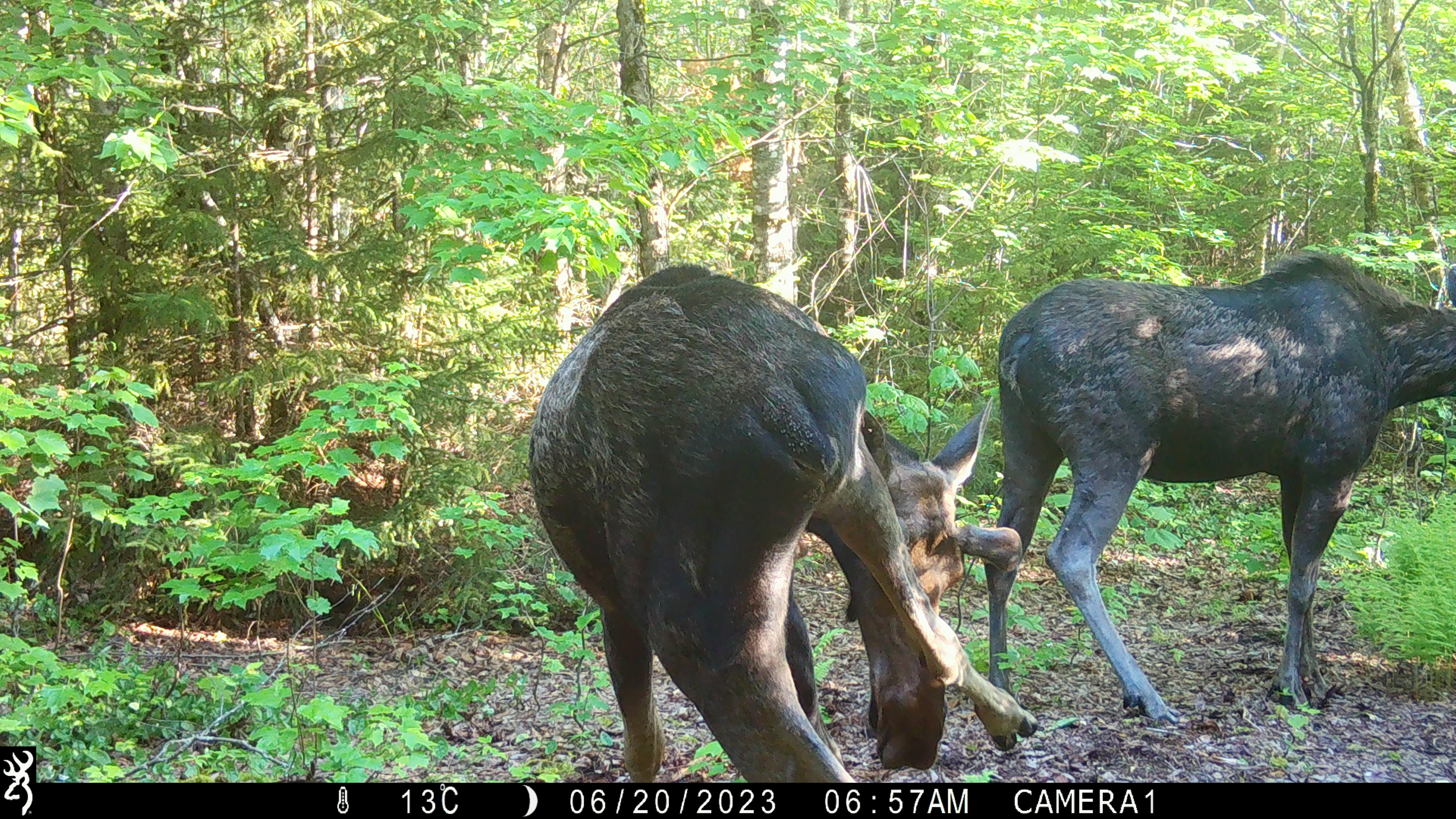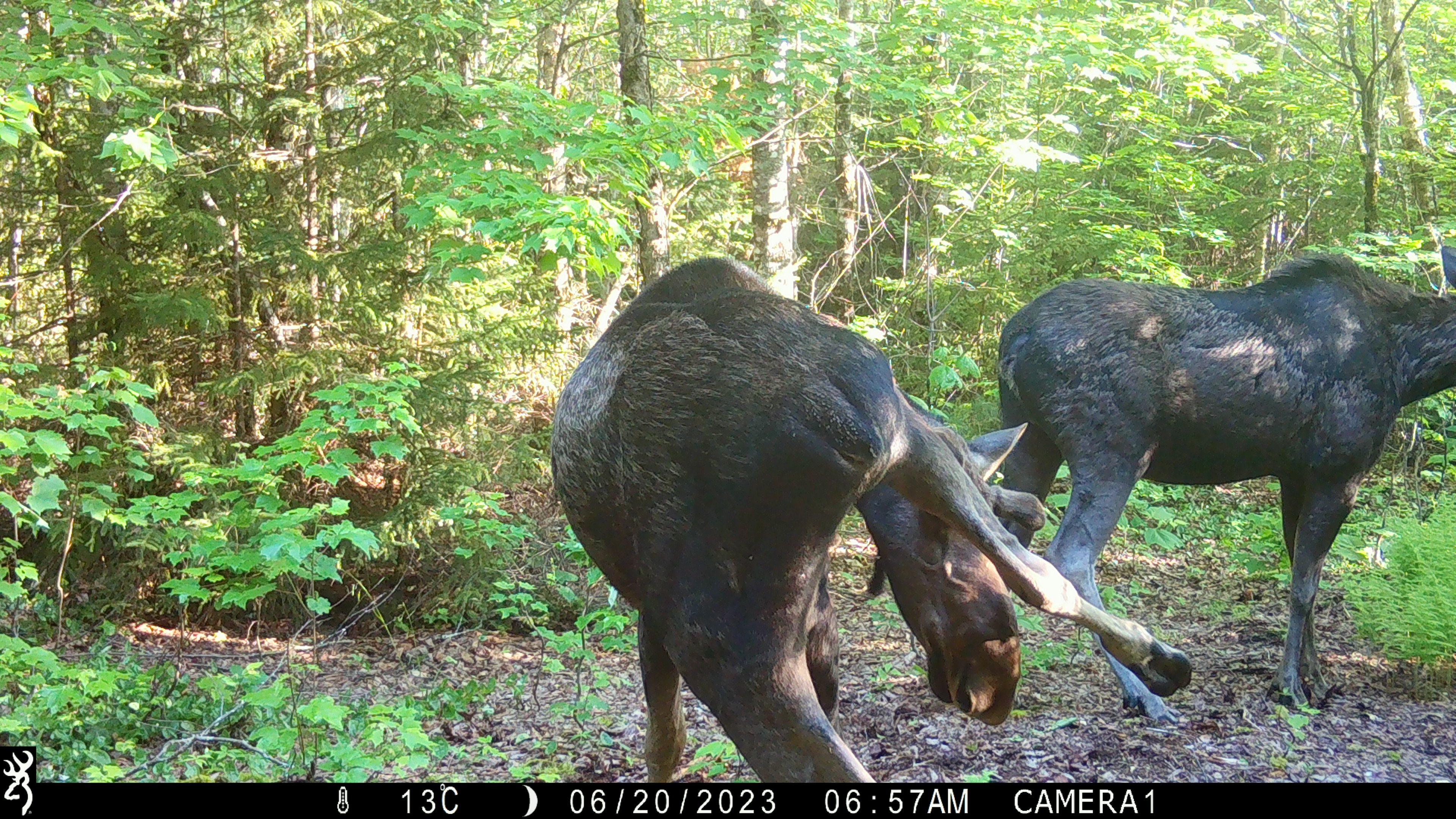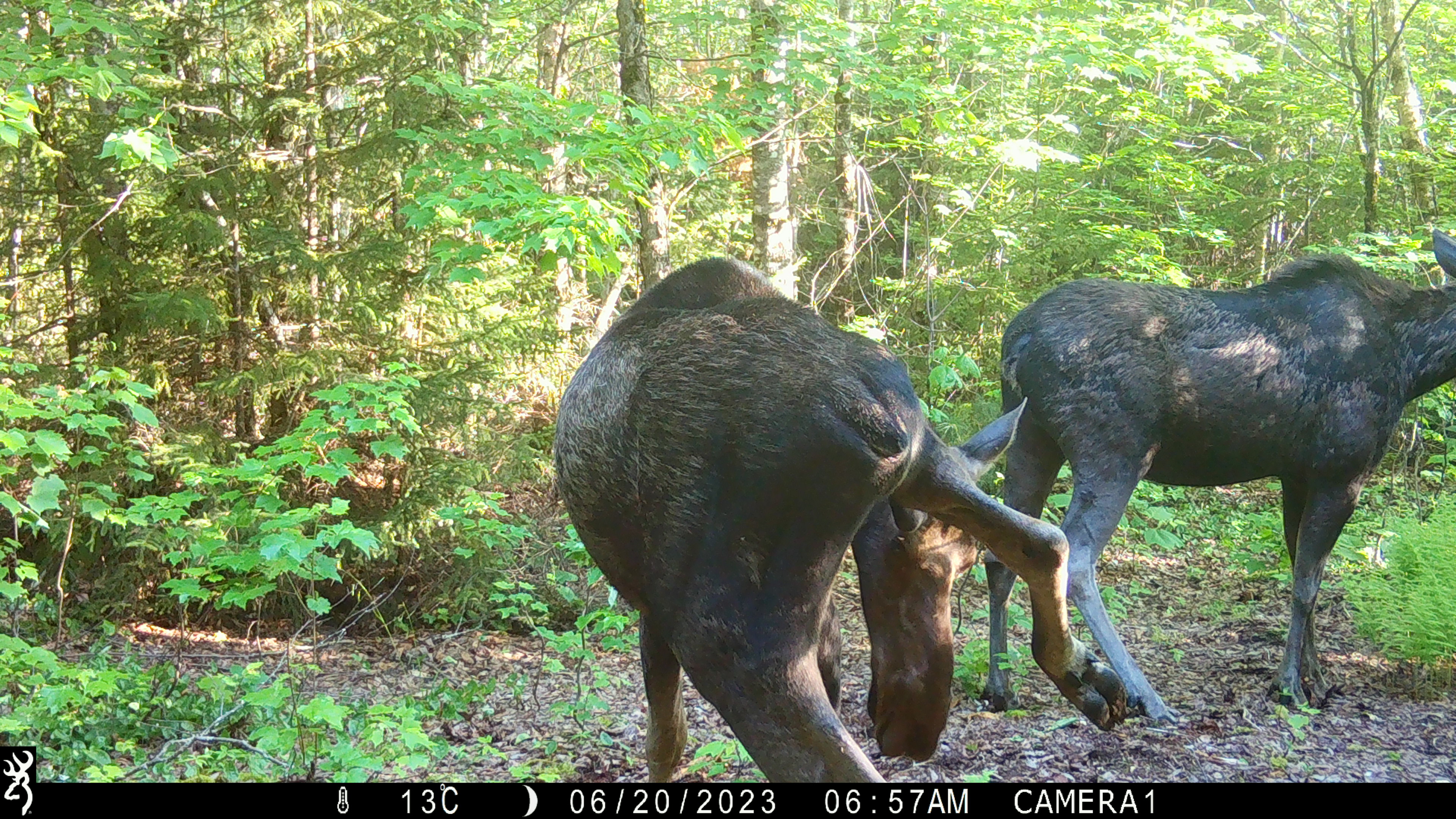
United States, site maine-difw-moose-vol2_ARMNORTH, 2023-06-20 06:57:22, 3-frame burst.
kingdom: Animalia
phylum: Chordata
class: Mammalia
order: Artiodactyla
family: Cervidae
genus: Alces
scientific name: Alces alces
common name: moose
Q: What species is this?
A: Moose (Alces alces).